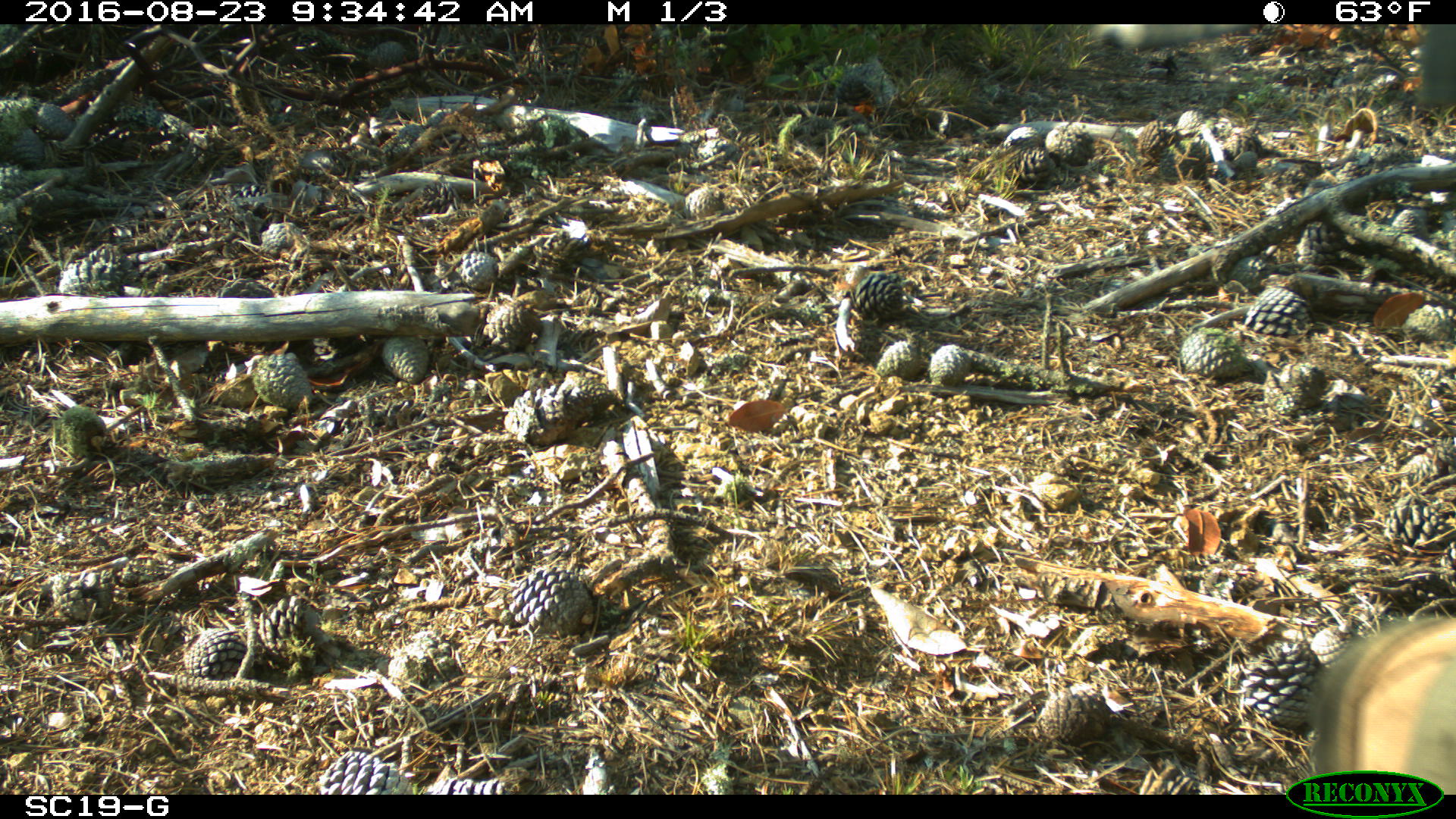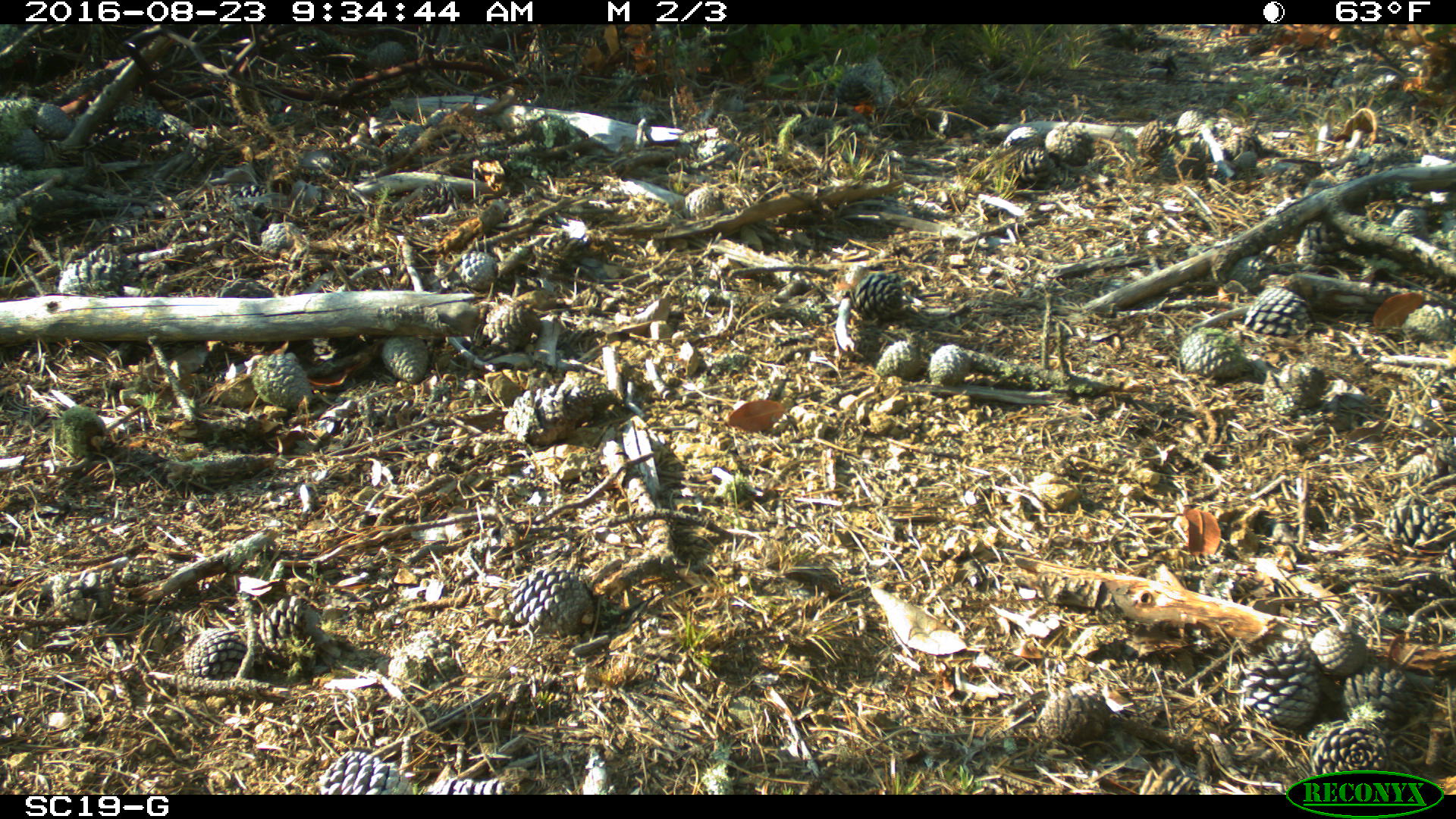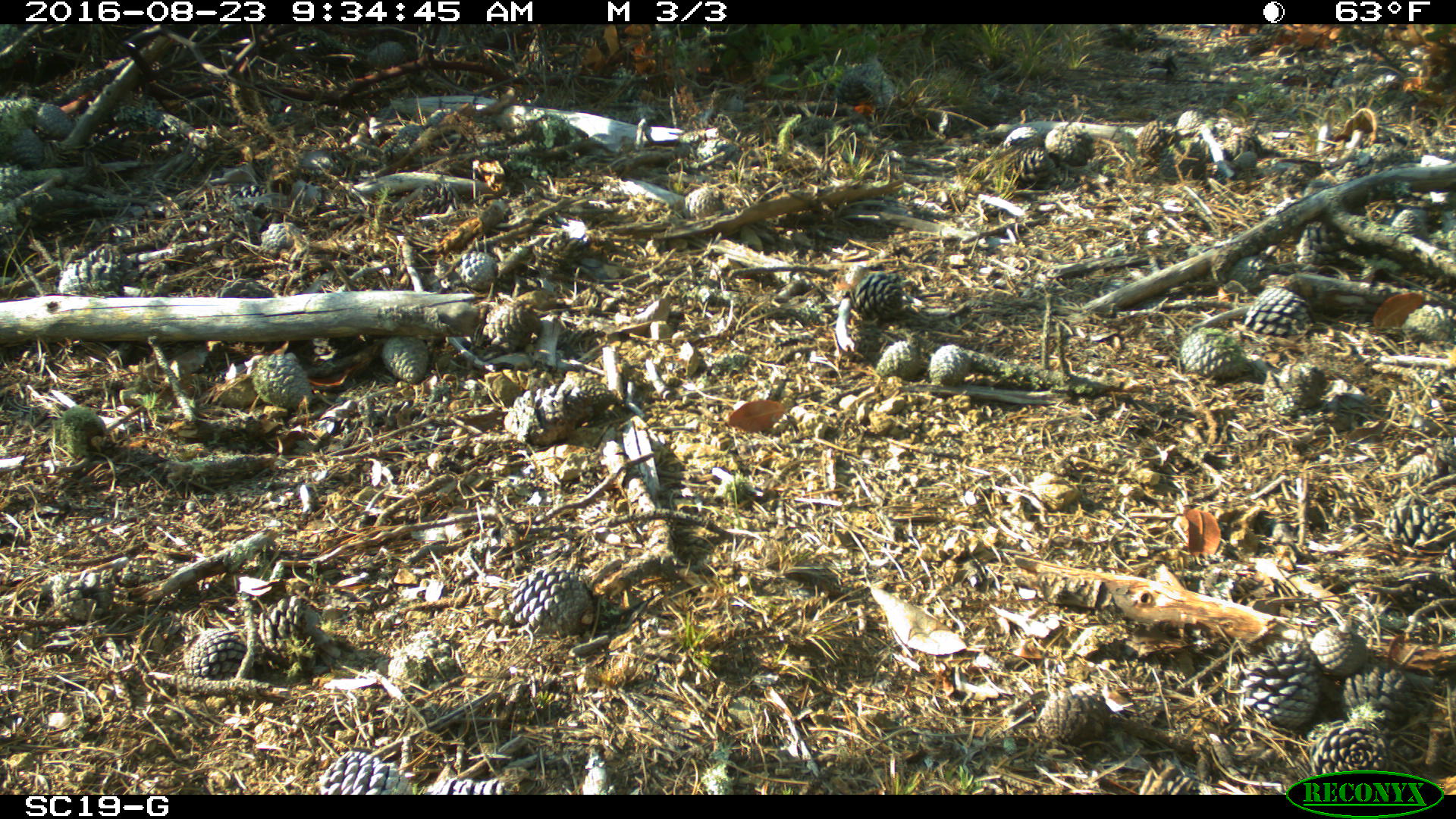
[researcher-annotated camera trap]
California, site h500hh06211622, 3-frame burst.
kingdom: Animalia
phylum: Chordata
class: Mammalia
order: Carnivora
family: Canidae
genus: Urocyon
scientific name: Urocyon littoralis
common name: island fox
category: fox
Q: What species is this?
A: Fox (island fox) (Urocyon littoralis).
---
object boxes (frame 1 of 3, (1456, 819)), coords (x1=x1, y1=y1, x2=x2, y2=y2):
fox: (x1=1310, y1=616, x2=1455, y2=795)